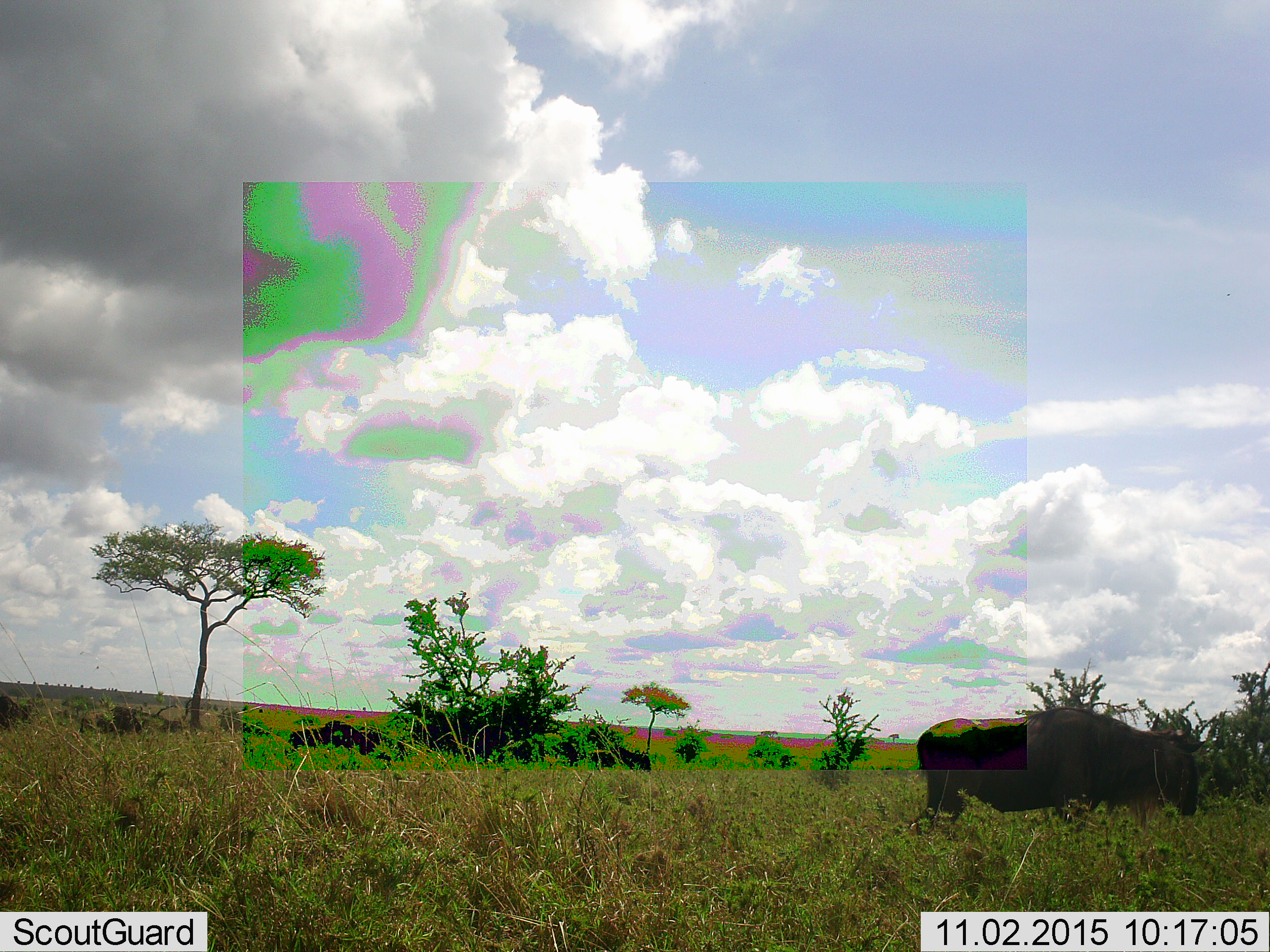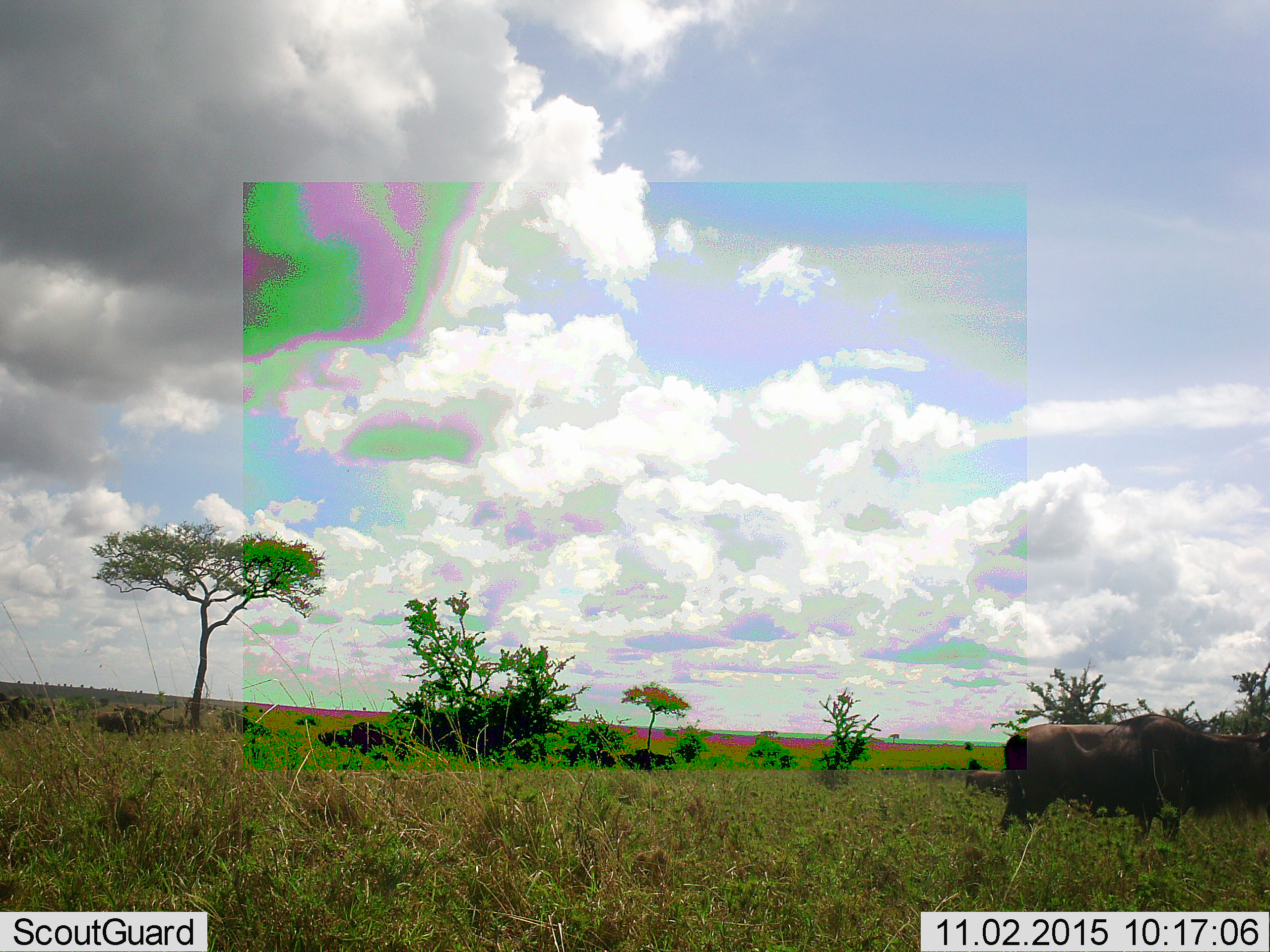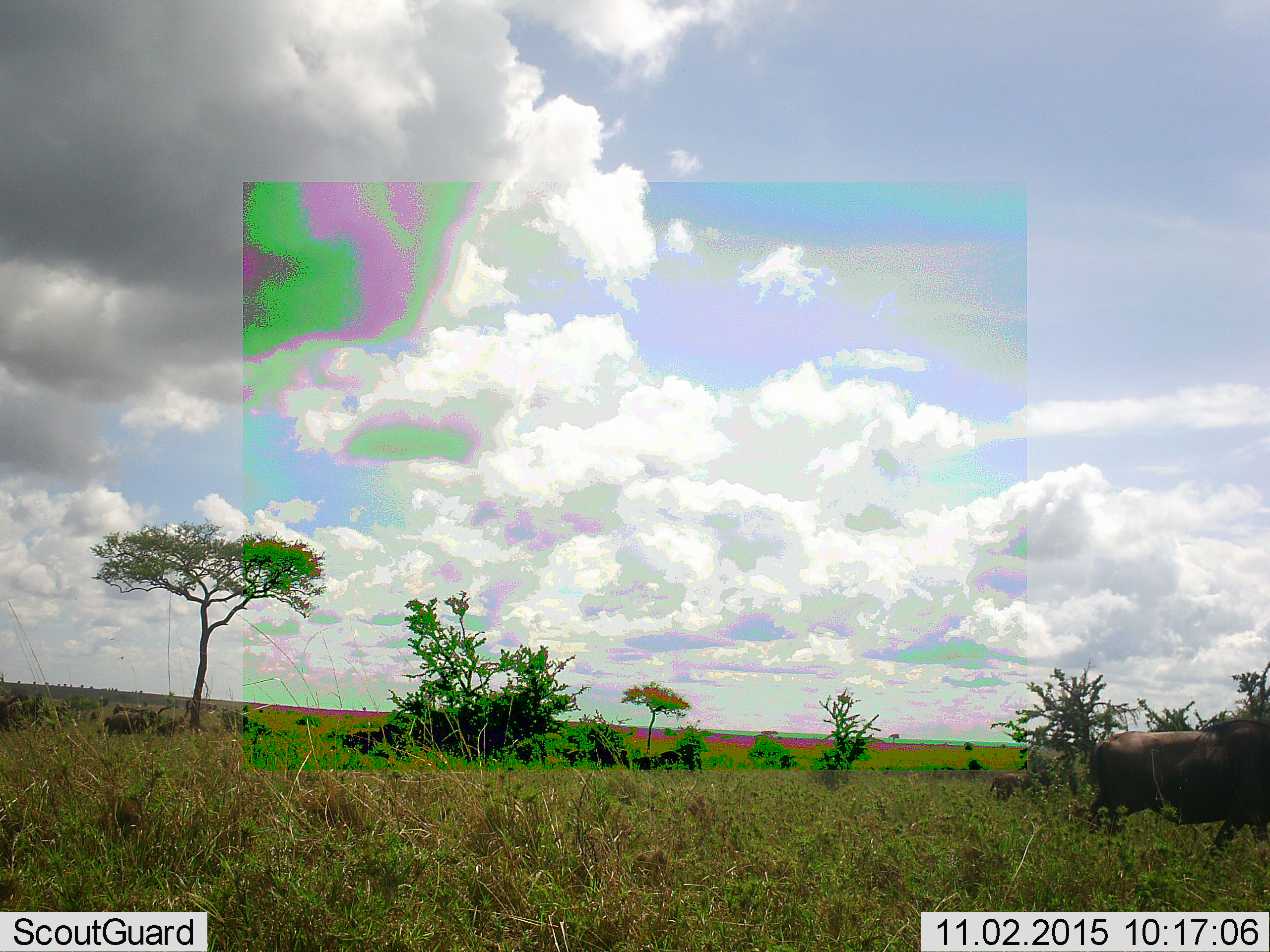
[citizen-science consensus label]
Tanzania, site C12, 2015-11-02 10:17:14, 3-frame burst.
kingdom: Animalia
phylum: Chordata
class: Mammalia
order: Artiodactyla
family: Bovidae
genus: Connochaetes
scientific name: Connochaetes taurinus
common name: blue wildebeest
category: wildebeest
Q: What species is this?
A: Wildebeest (blue wildebeest) (Connochaetes taurinus).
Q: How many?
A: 8.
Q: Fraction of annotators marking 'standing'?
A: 8%.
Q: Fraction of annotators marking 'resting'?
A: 0%.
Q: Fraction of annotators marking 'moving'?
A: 100%.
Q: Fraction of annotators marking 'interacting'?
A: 0%.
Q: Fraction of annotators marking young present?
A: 8%.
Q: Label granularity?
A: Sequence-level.